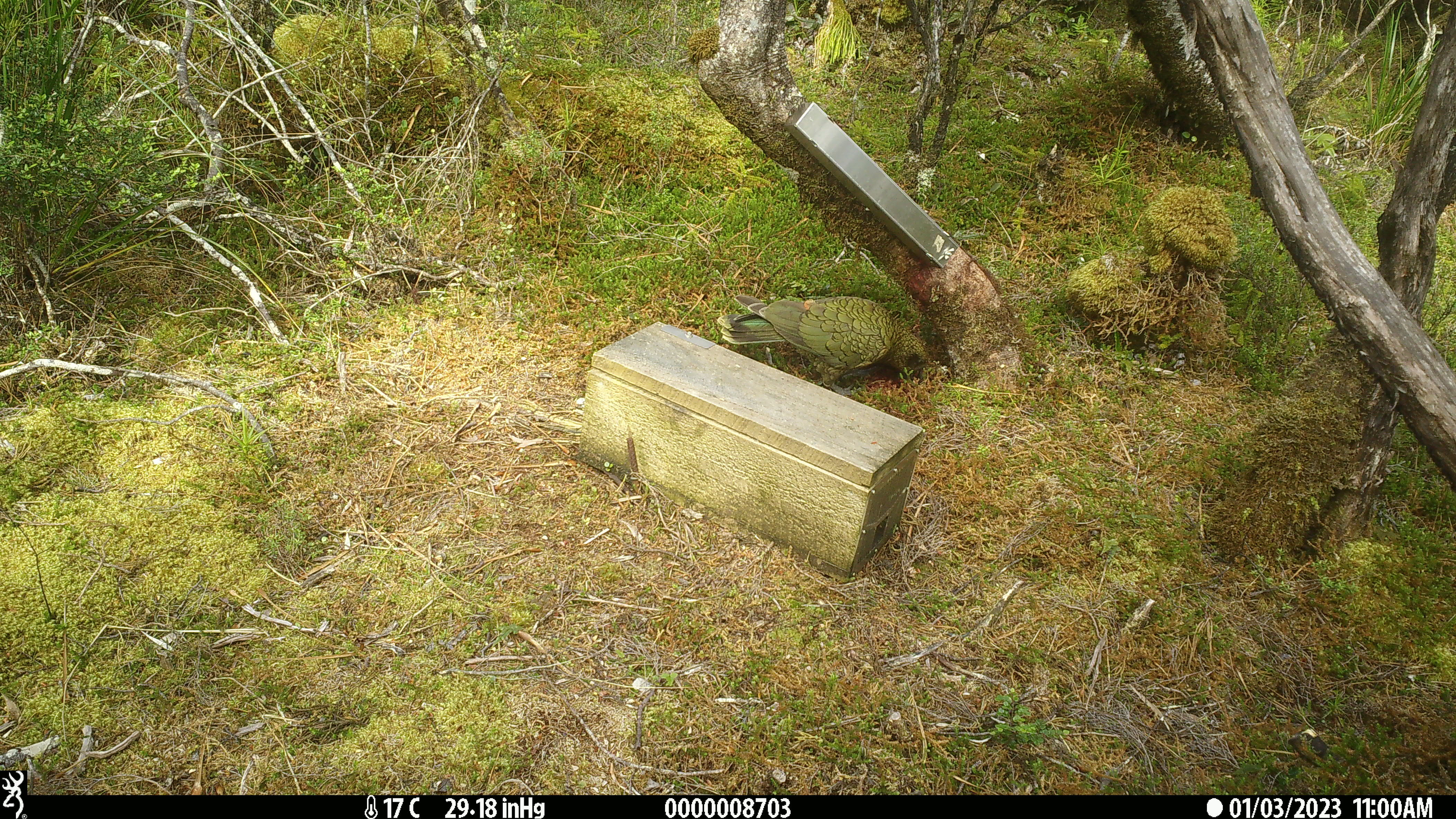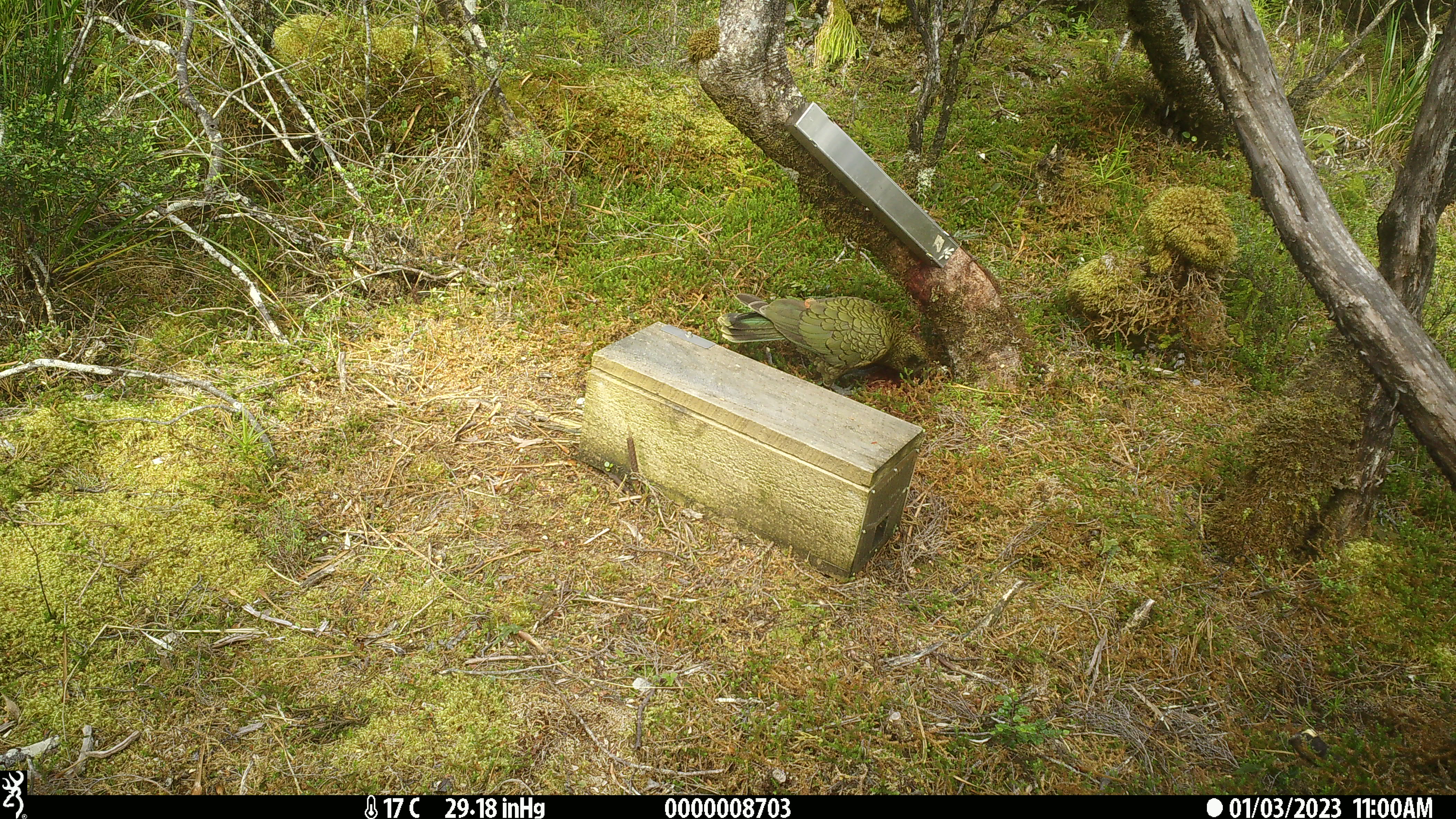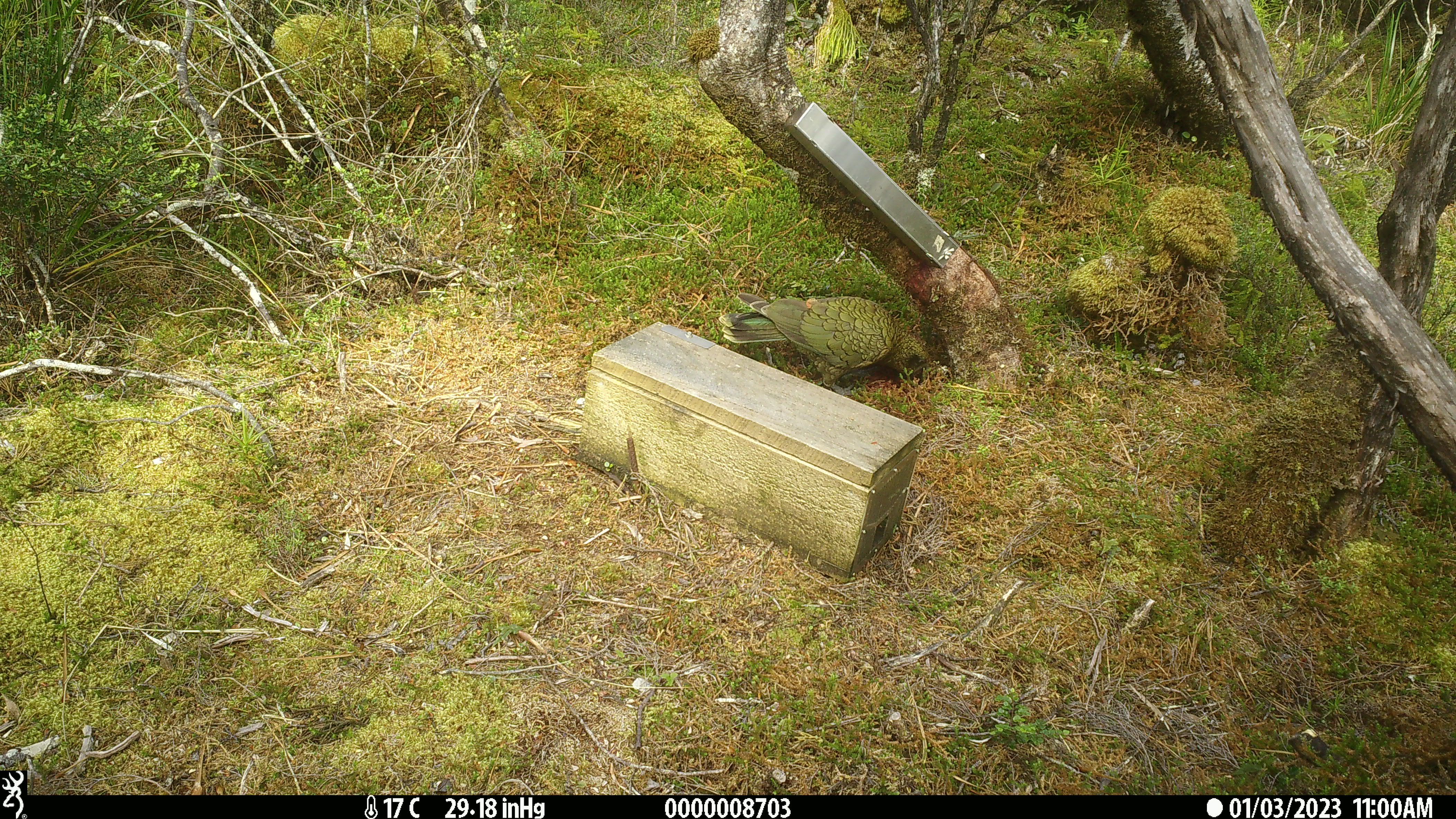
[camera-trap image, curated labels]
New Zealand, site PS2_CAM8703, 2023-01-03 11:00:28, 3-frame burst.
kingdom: Animalia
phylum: Chordata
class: Aves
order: Psittaciformes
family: Strigopidae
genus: Nestor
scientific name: Nestor notabilis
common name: kea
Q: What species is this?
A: Kea (Nestor notabilis).